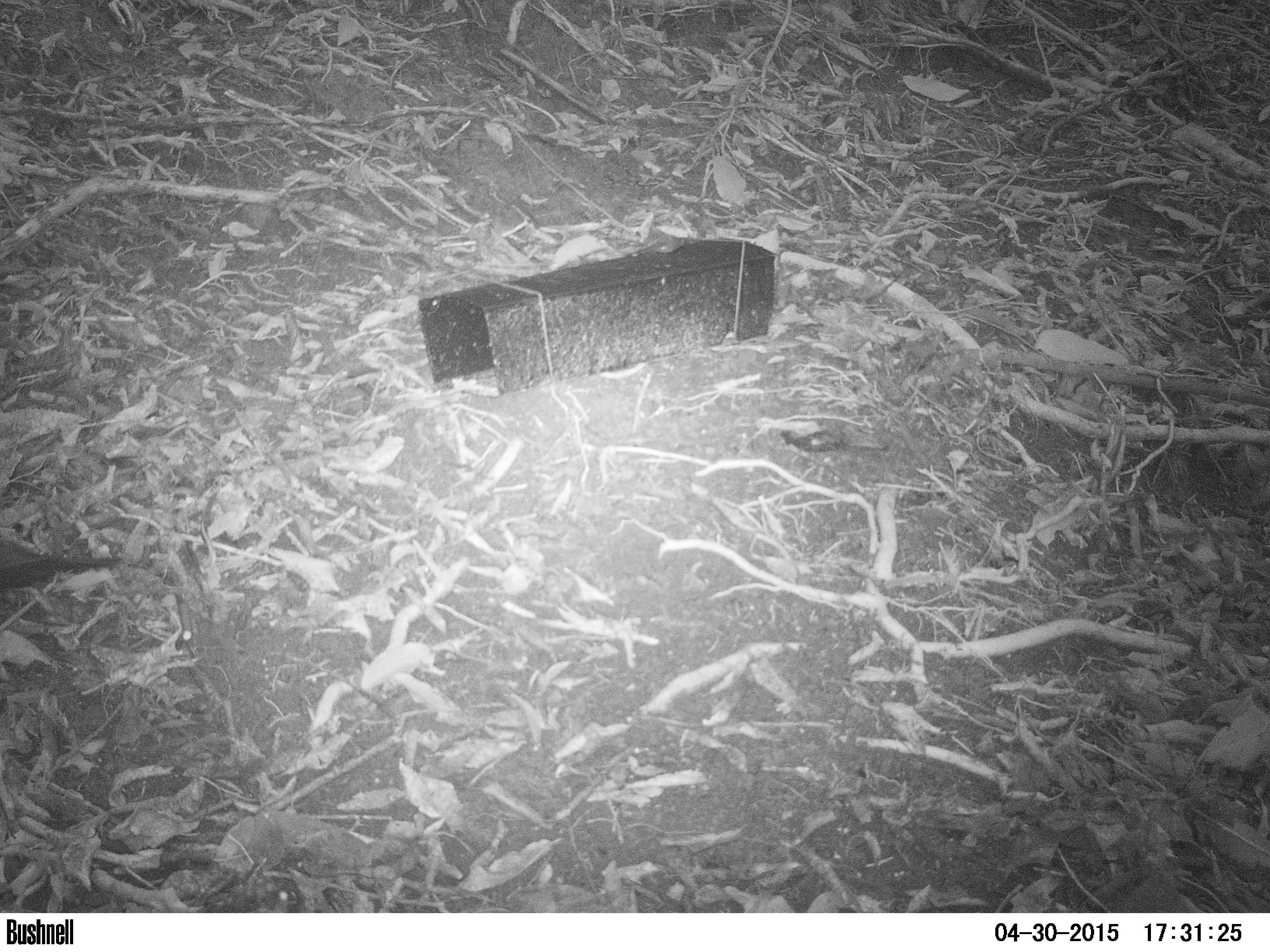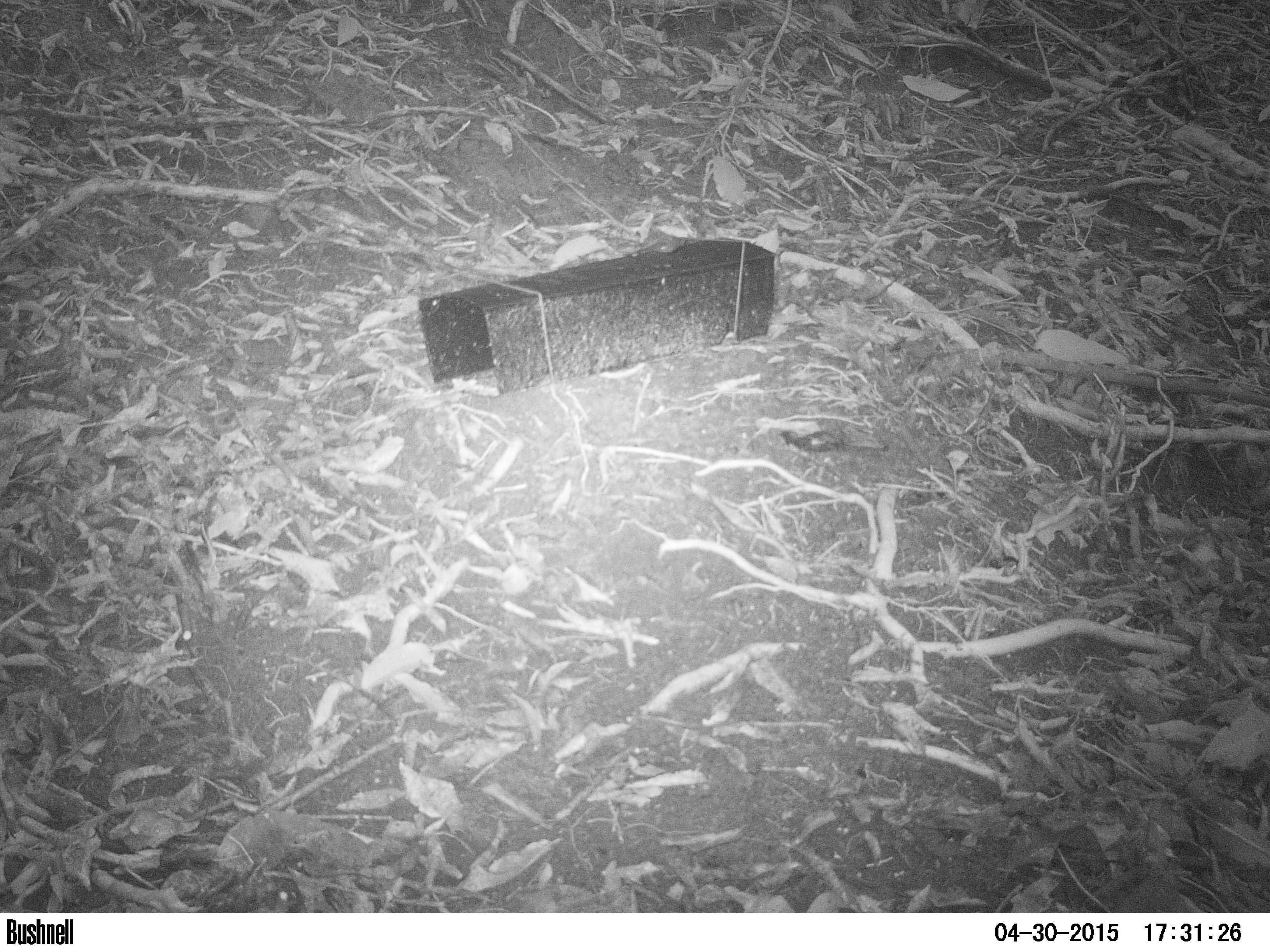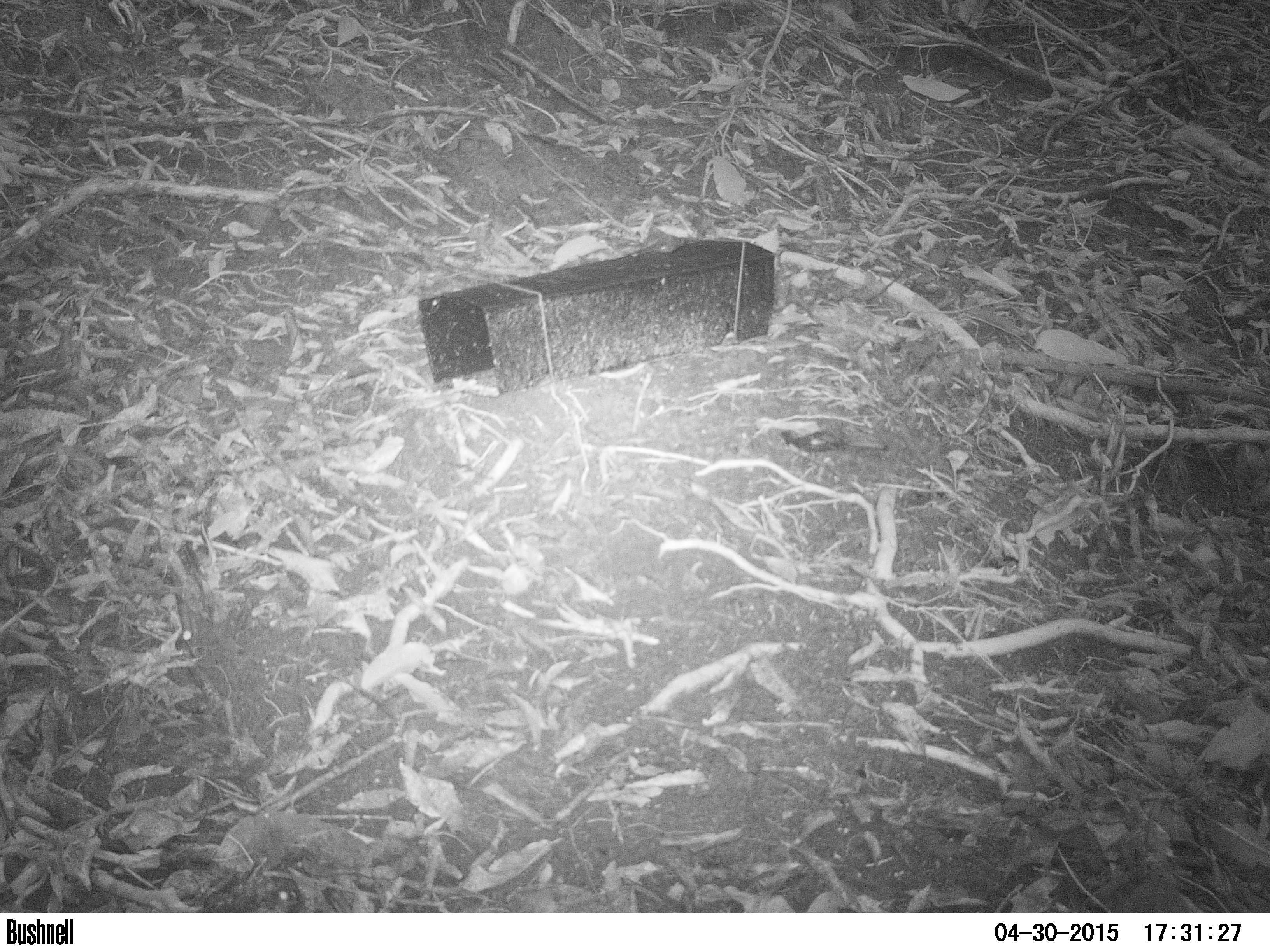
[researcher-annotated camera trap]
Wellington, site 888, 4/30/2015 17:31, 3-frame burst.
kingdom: Animalia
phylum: Chordata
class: Aves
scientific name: Aves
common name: bird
Bird (Aves).